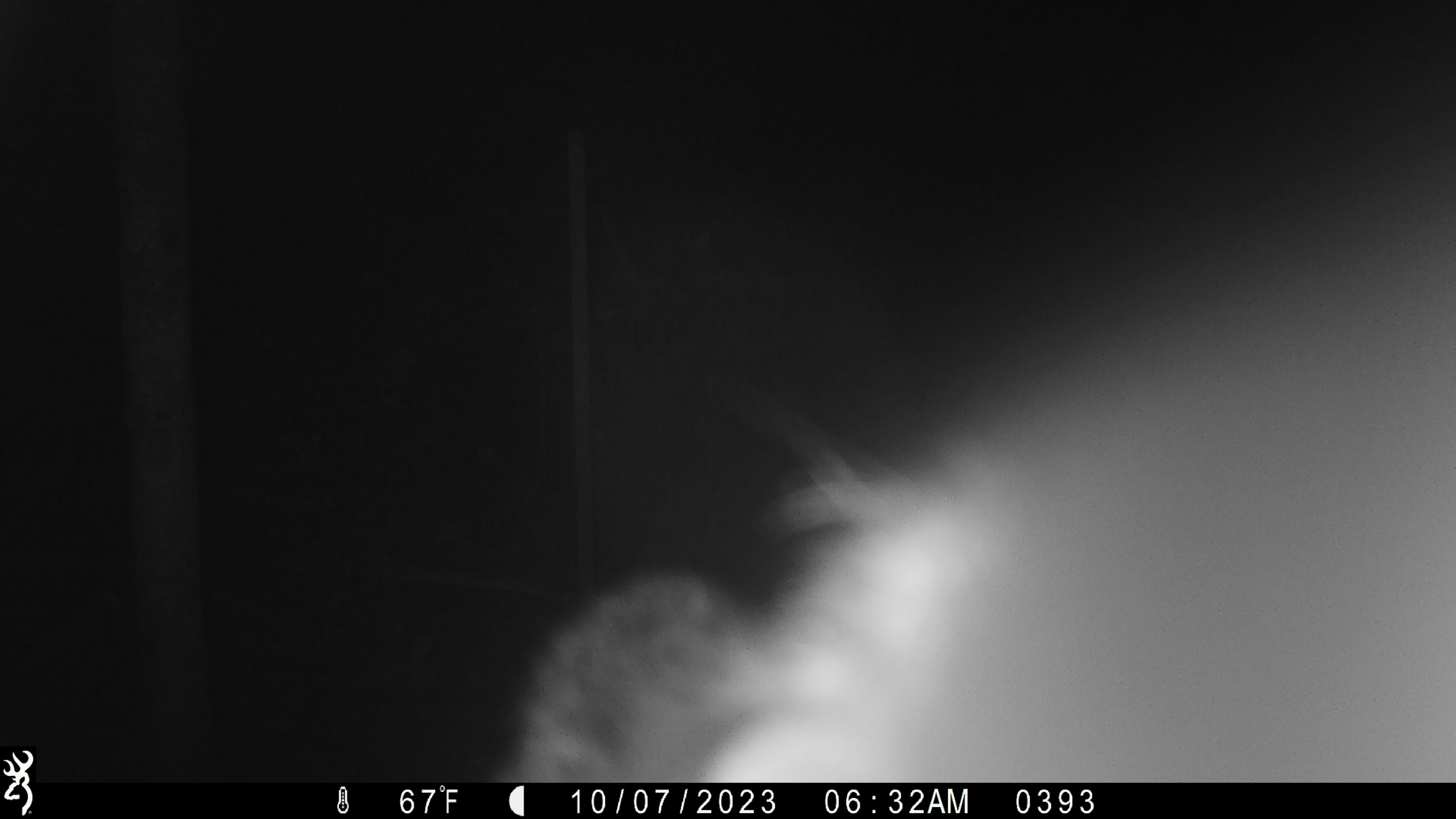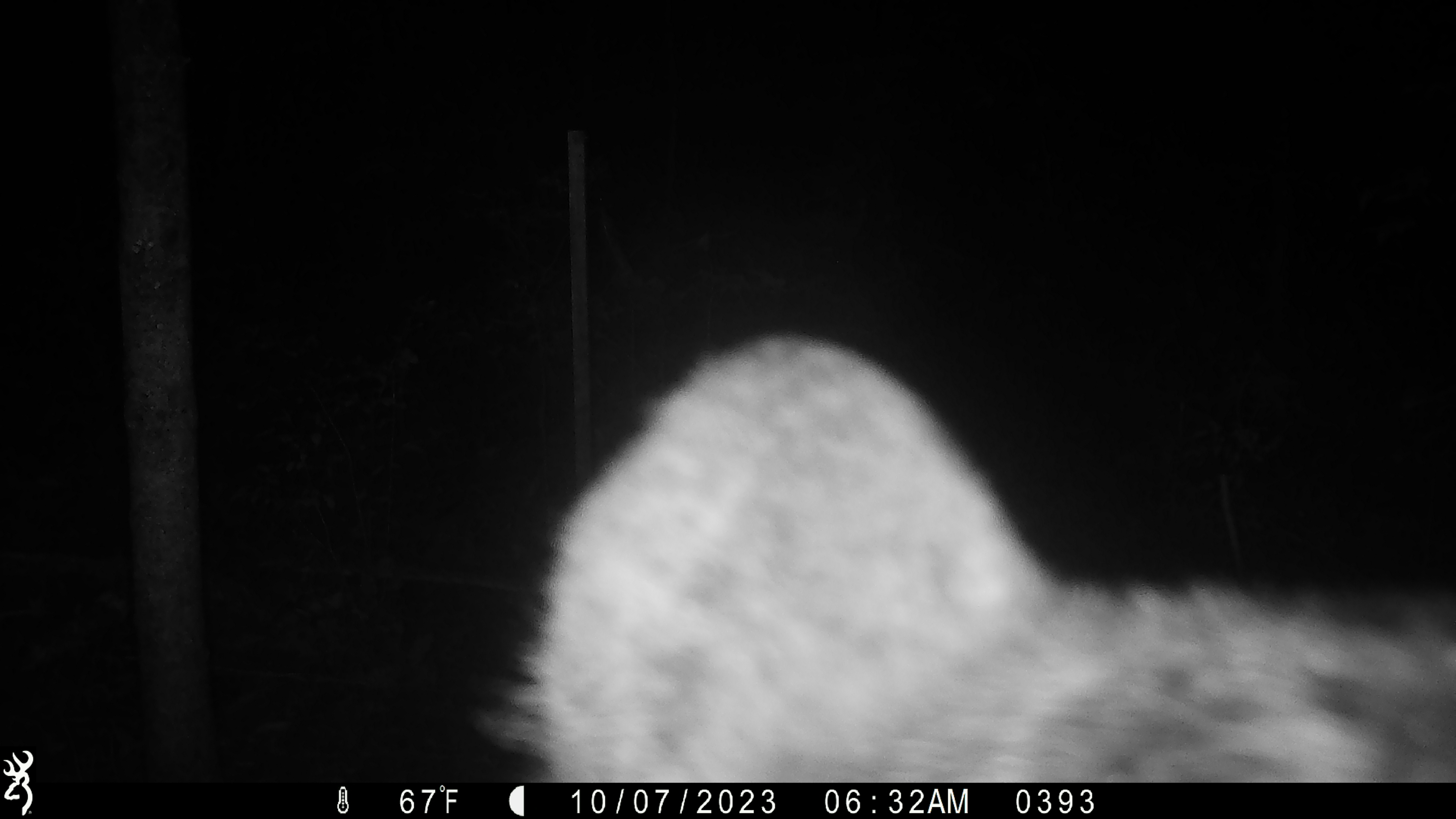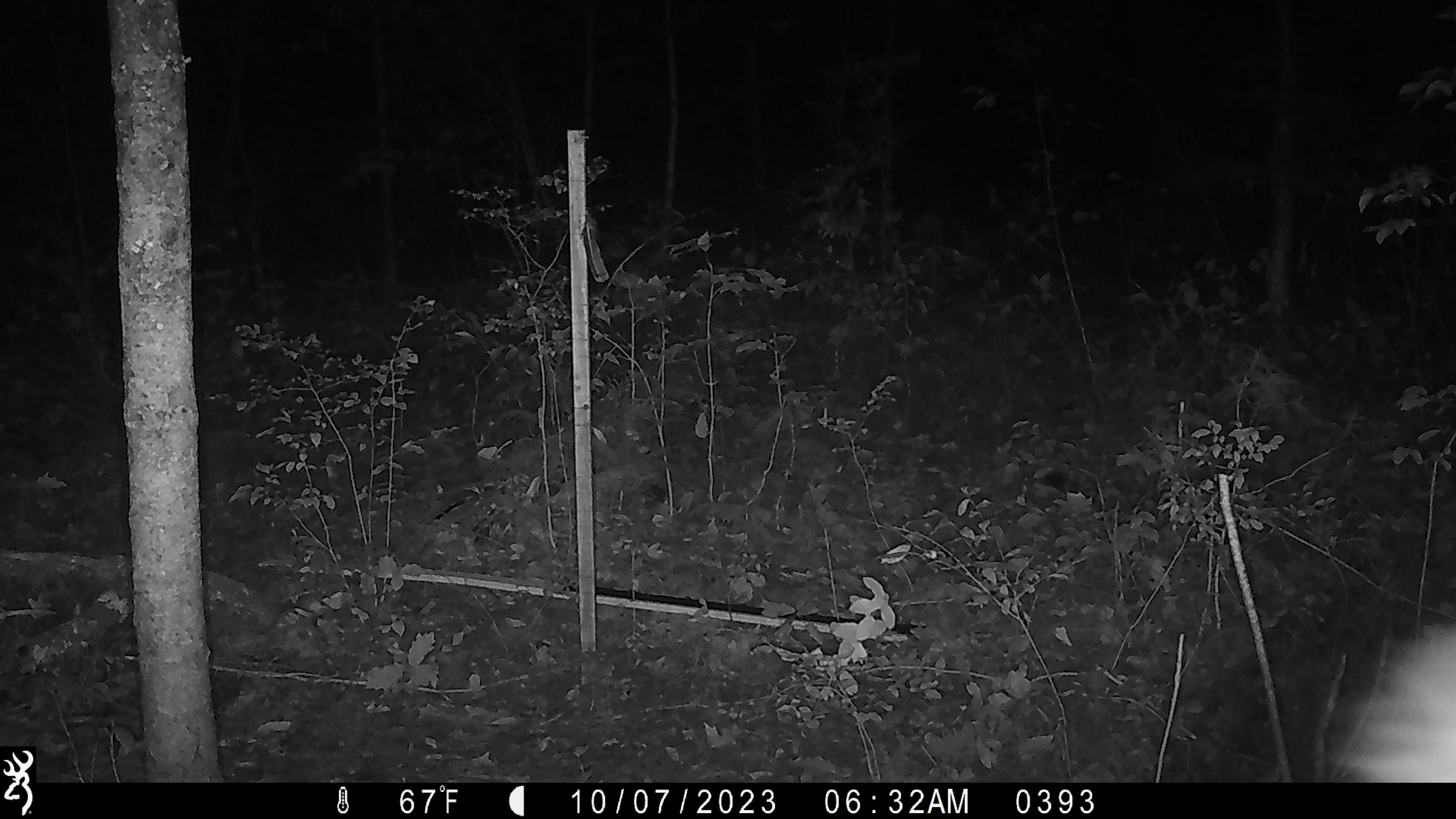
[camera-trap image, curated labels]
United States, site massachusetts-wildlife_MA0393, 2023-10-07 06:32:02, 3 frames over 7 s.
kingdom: Animalia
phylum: Chordata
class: Mammalia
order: Carnivora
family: Ursidae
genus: Ursus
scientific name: Ursus americanus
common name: black bear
Black bear (Ursus americanus).